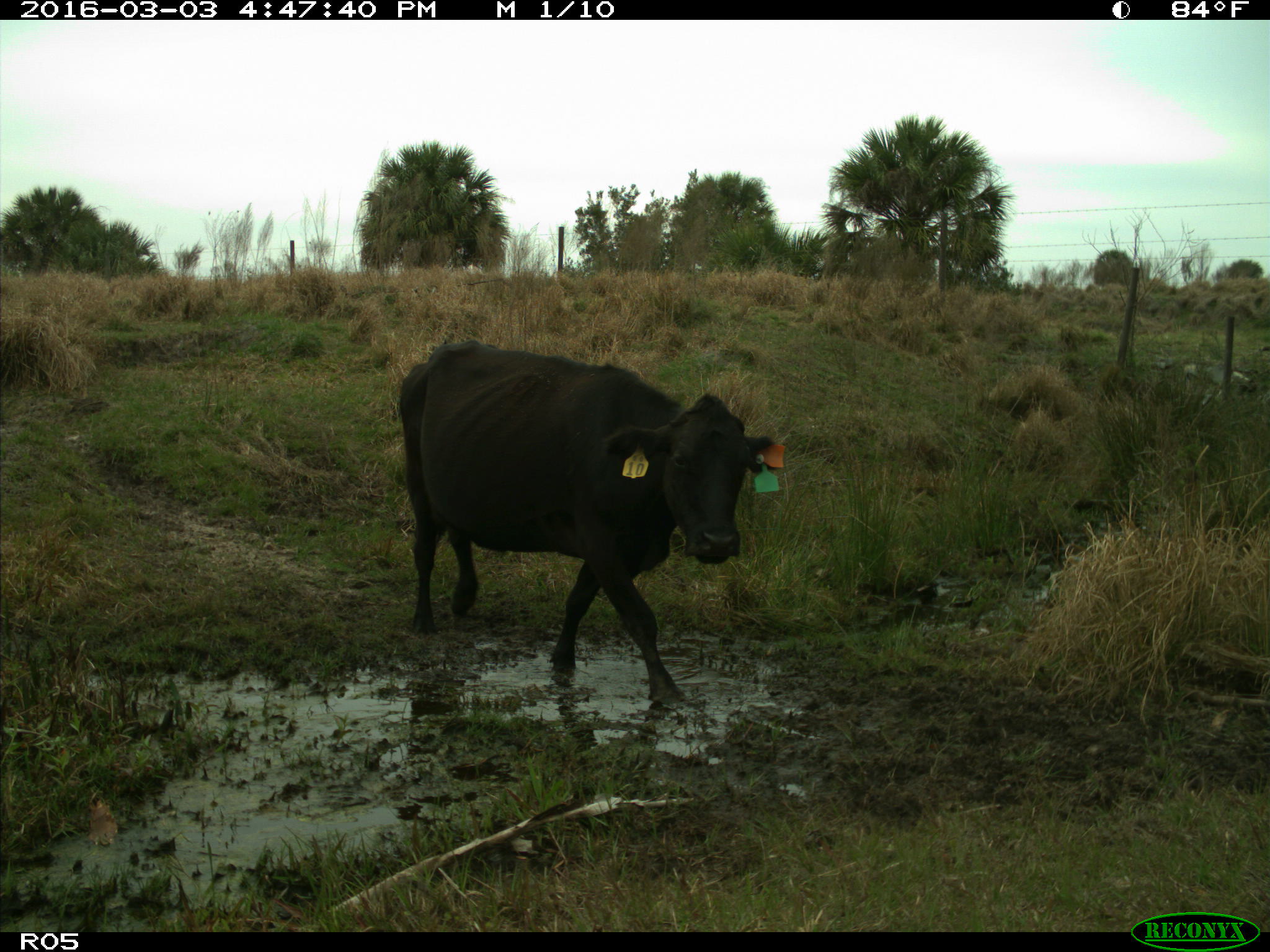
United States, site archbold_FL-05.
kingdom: Animalia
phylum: Chordata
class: Mammalia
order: Artiodactyla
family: Bovidae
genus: Bos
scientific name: Bos taurus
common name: domestic cow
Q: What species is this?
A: Bos taurus (domestic cow).